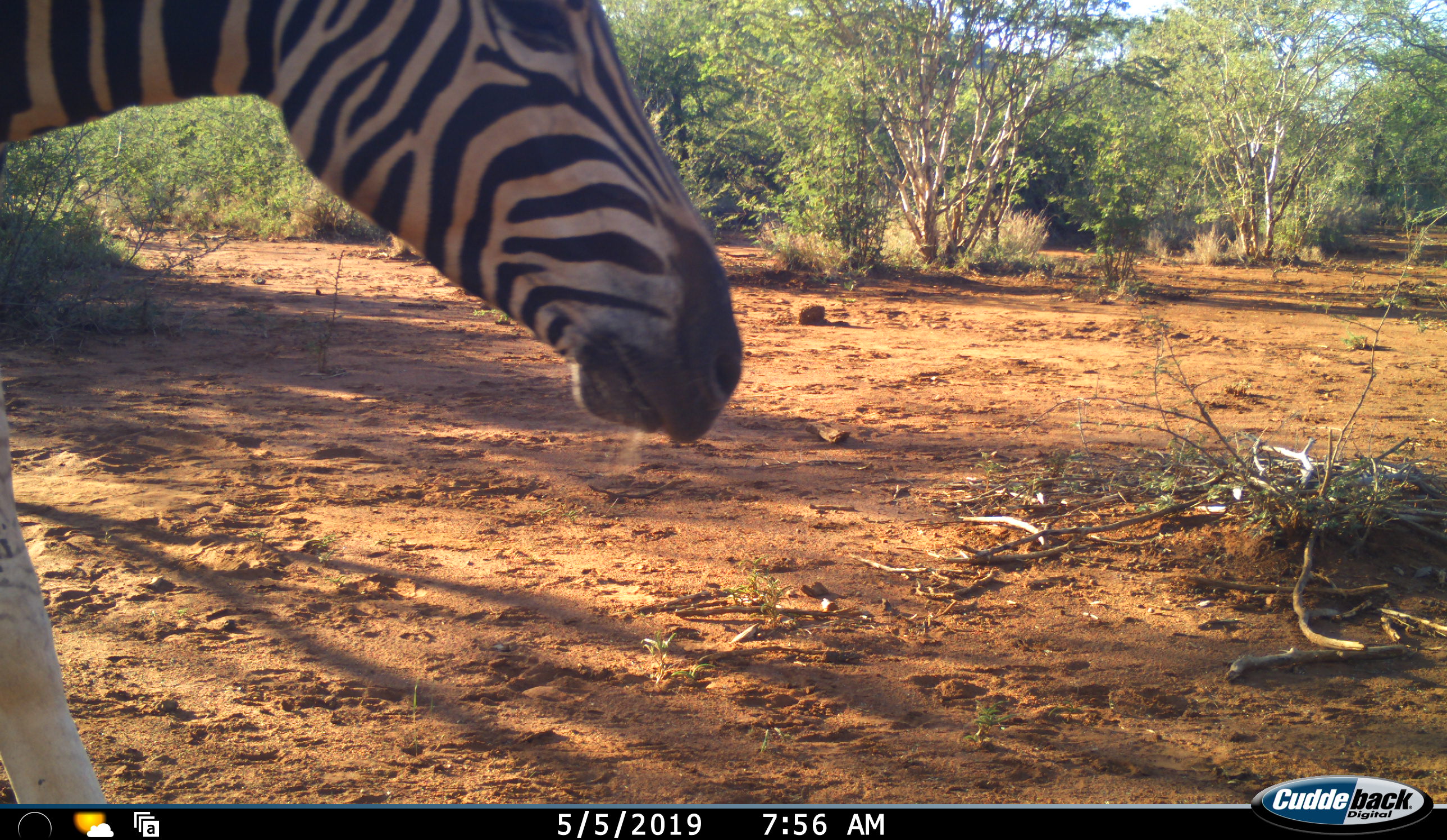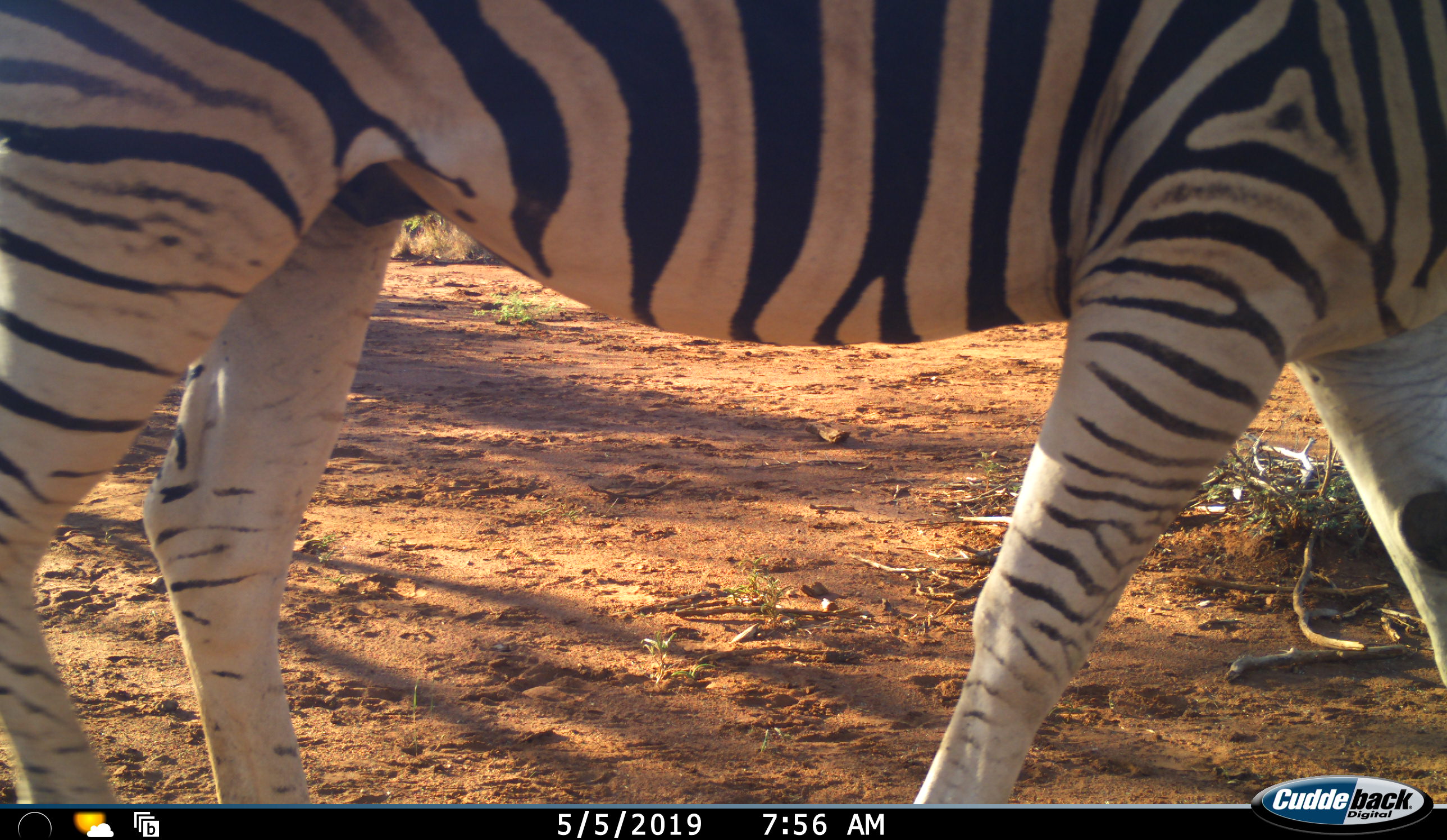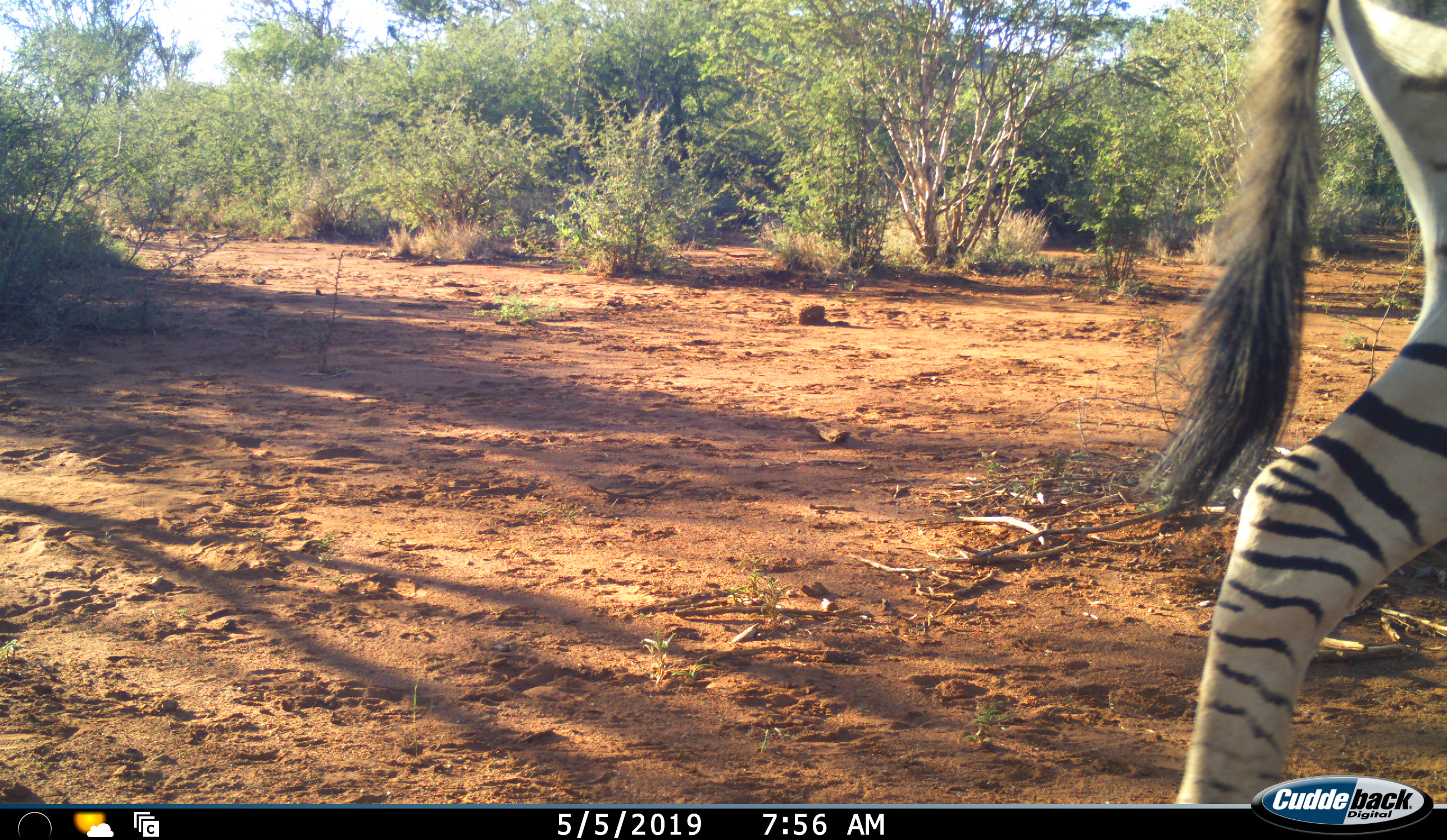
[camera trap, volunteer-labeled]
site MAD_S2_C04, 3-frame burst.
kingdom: Animalia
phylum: Chordata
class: Mammalia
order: Perissodactyla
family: Equidae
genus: Equus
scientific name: Equus quagga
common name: plains zebra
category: zebraplains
Zebraplains (plains zebra) (Equus quagga), count 1. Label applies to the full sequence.